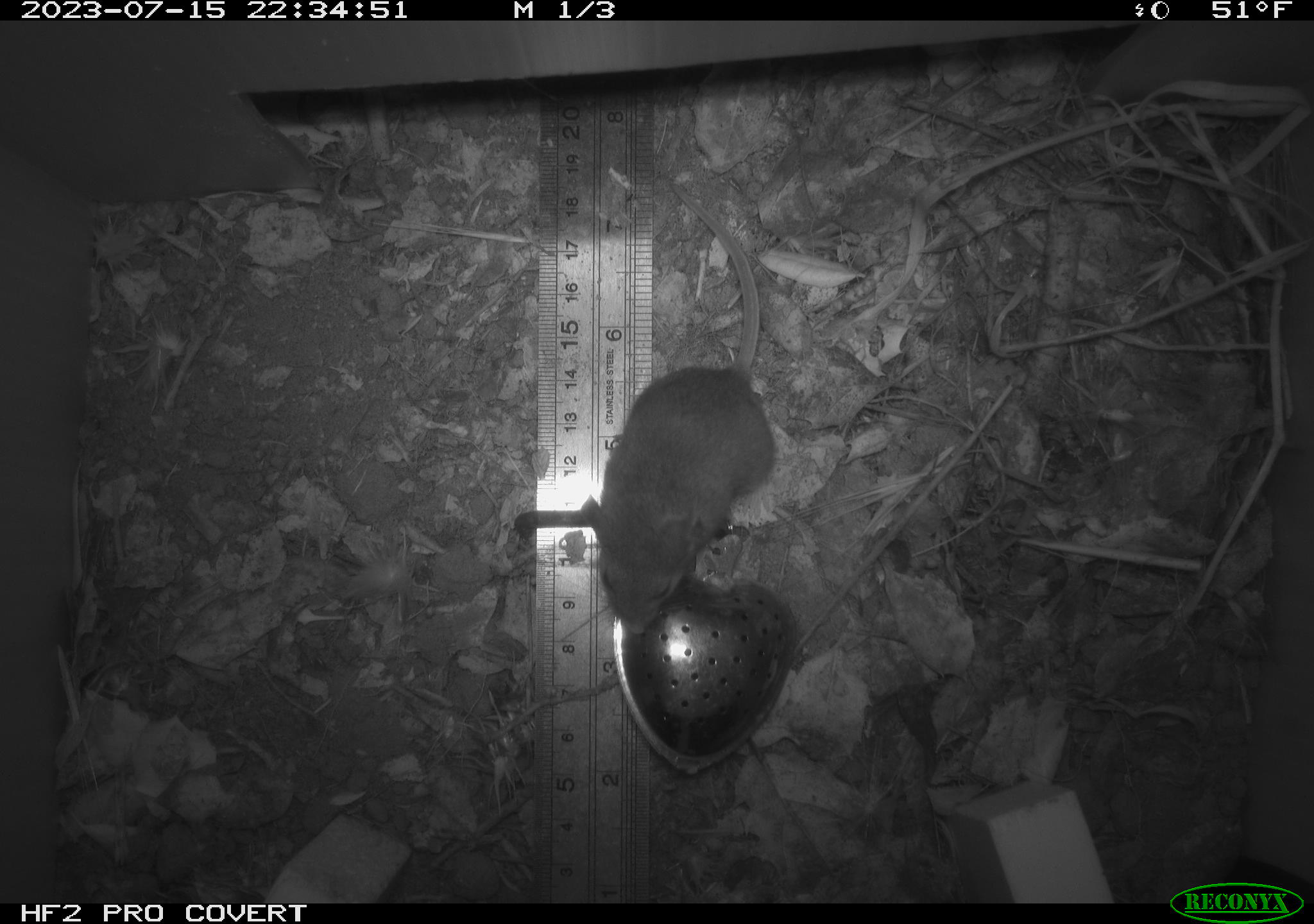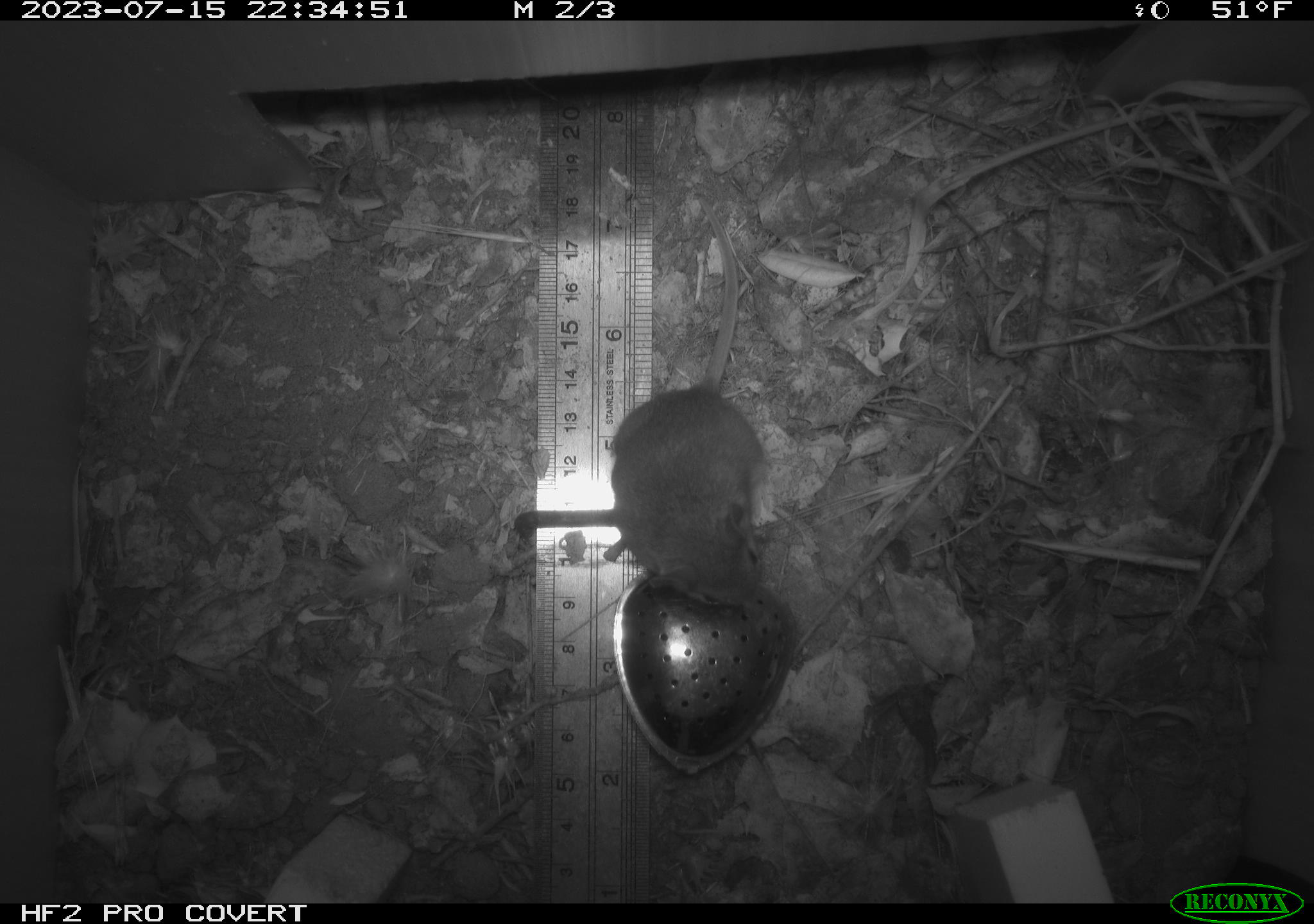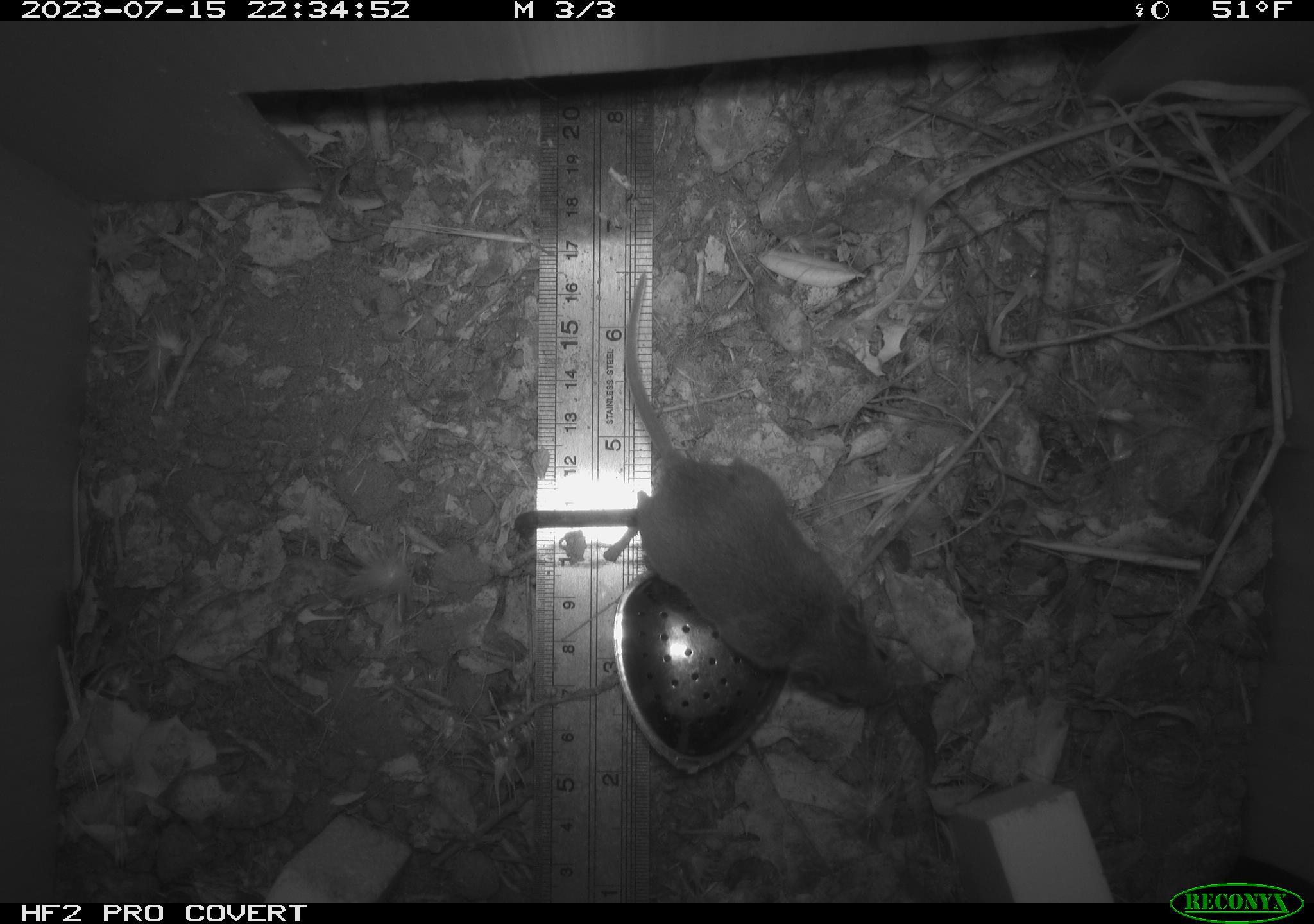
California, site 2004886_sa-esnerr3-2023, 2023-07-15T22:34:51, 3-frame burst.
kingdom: Animalia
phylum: Chordata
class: Mammalia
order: Rodentia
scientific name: Rodentia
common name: mouse species